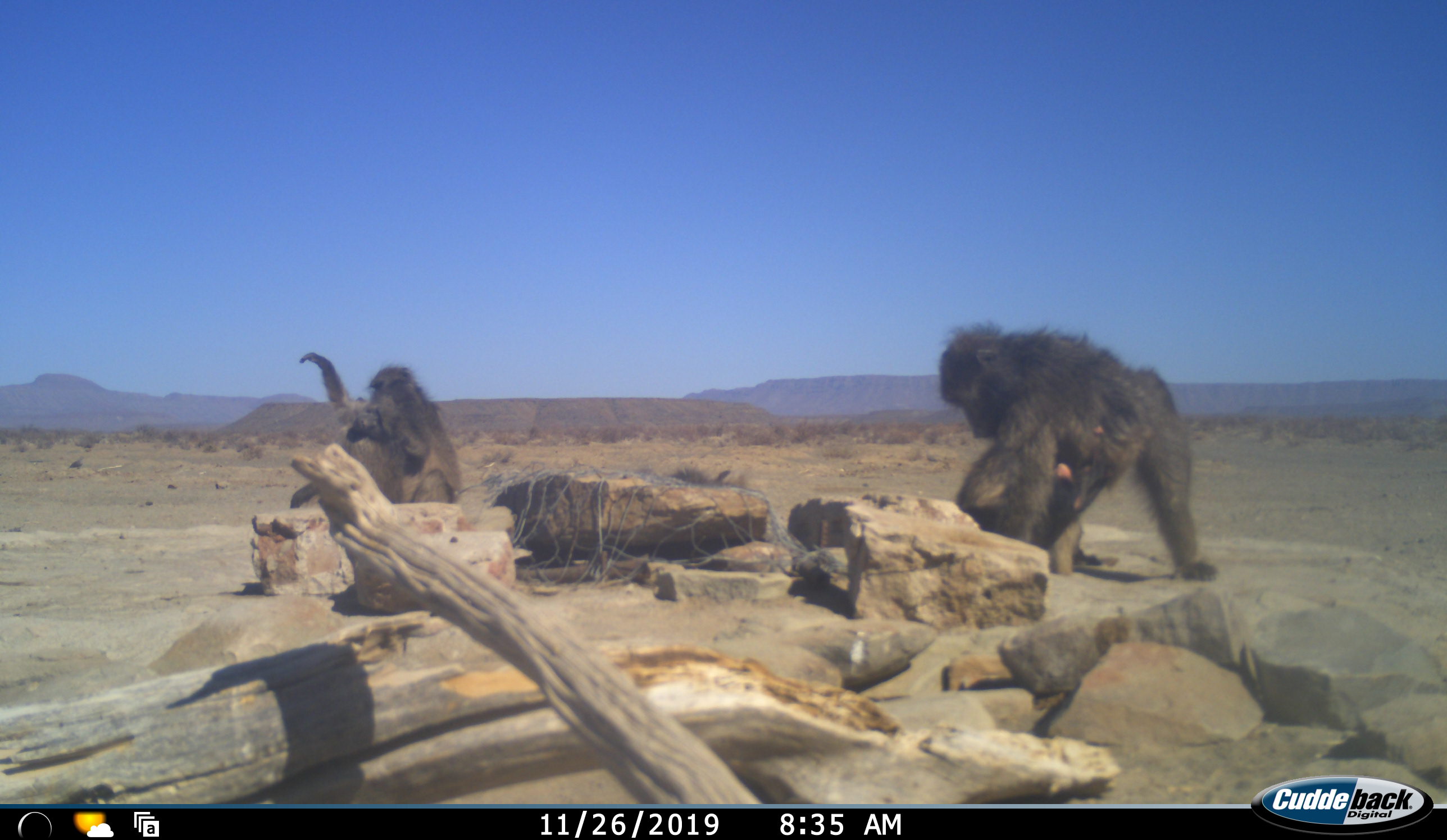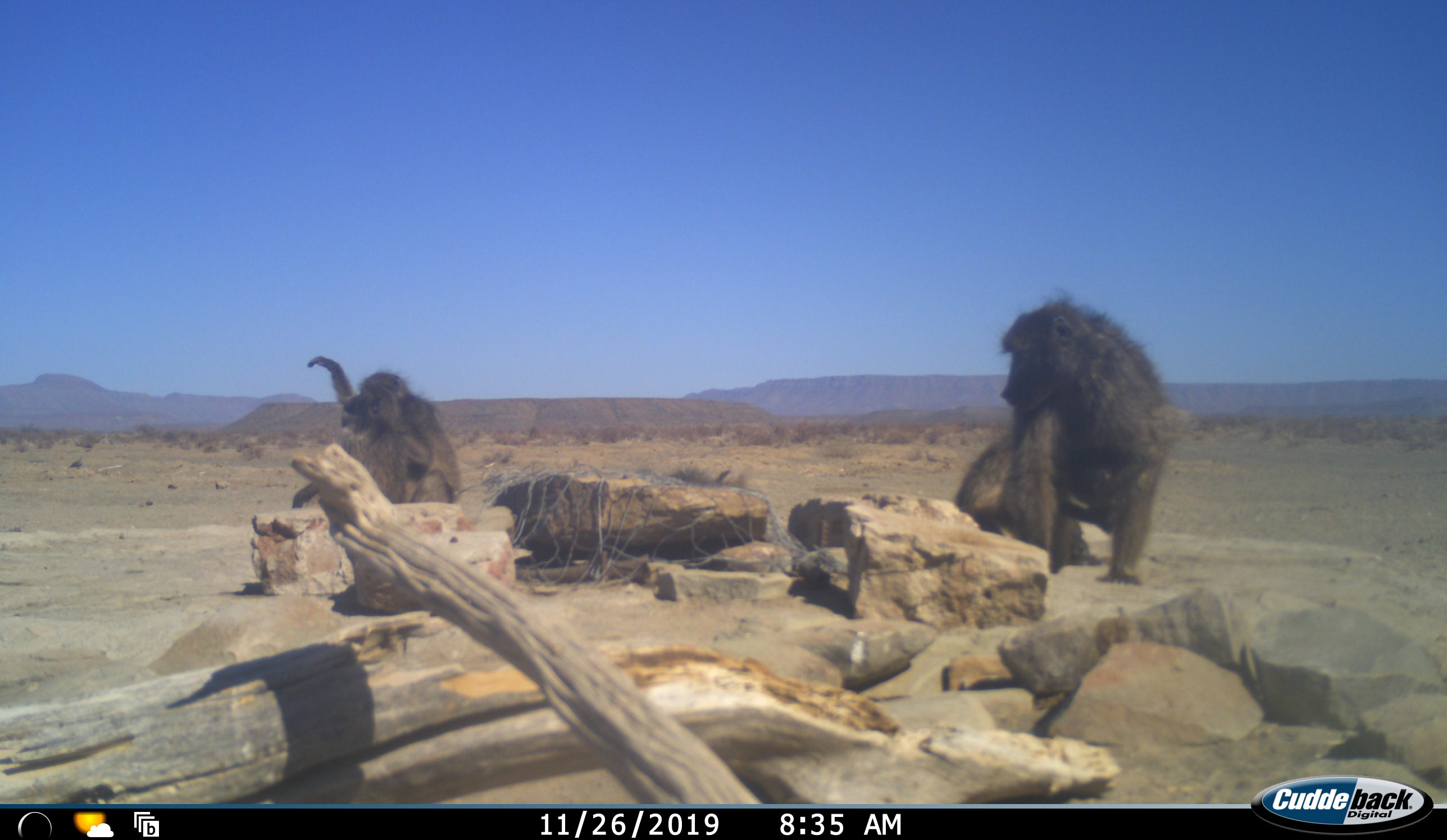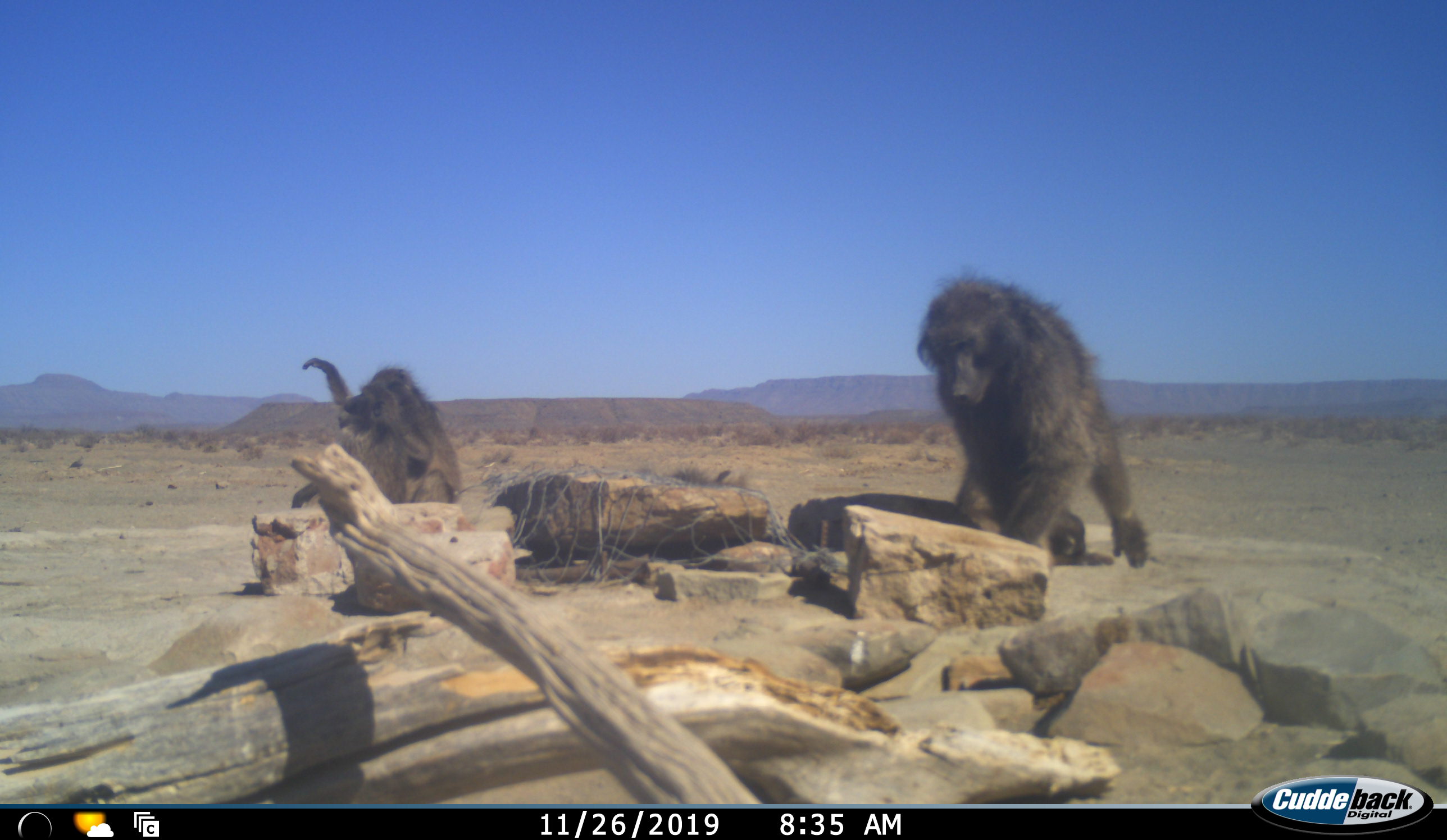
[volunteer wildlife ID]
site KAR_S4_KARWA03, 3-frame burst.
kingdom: Animalia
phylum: Chordata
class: Mammalia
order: Primates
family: Cercopithecidae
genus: Papio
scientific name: Papio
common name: baboon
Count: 4.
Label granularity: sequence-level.